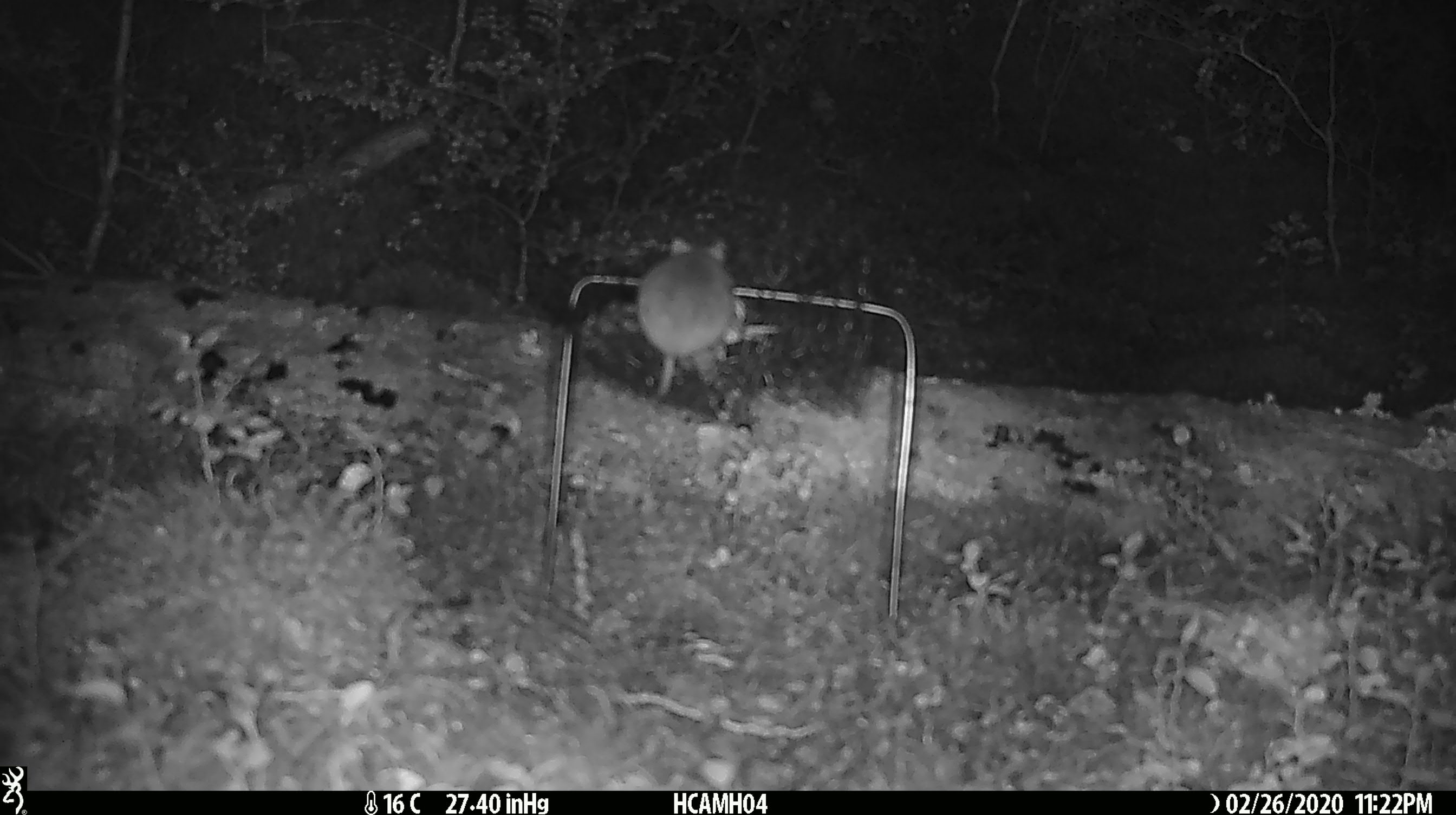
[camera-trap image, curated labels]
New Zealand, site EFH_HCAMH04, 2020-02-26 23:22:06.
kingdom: Animalia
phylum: Chordata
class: Mammalia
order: Rodentia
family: Muridae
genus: Mus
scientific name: Mus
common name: mouse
Mouse (Mus).